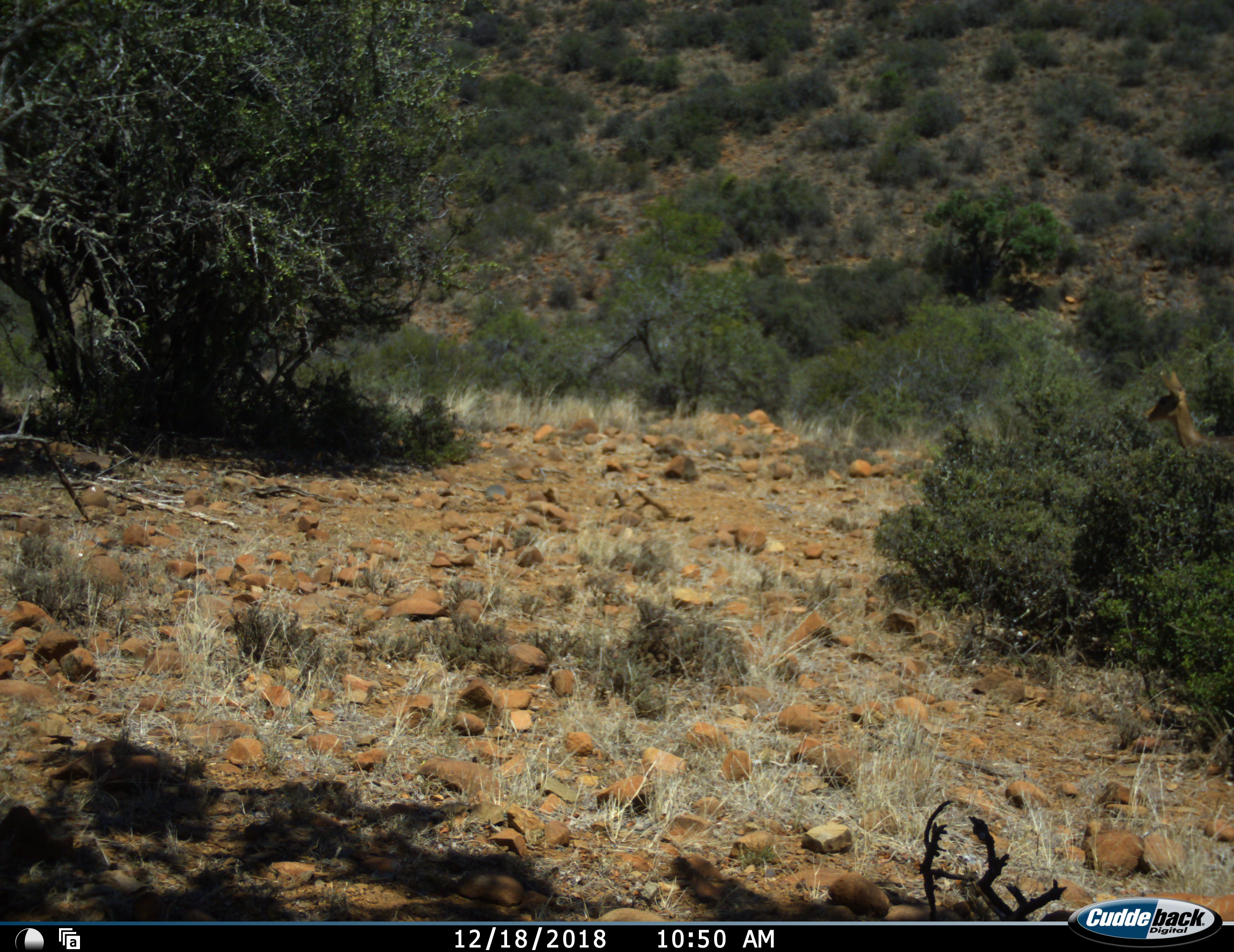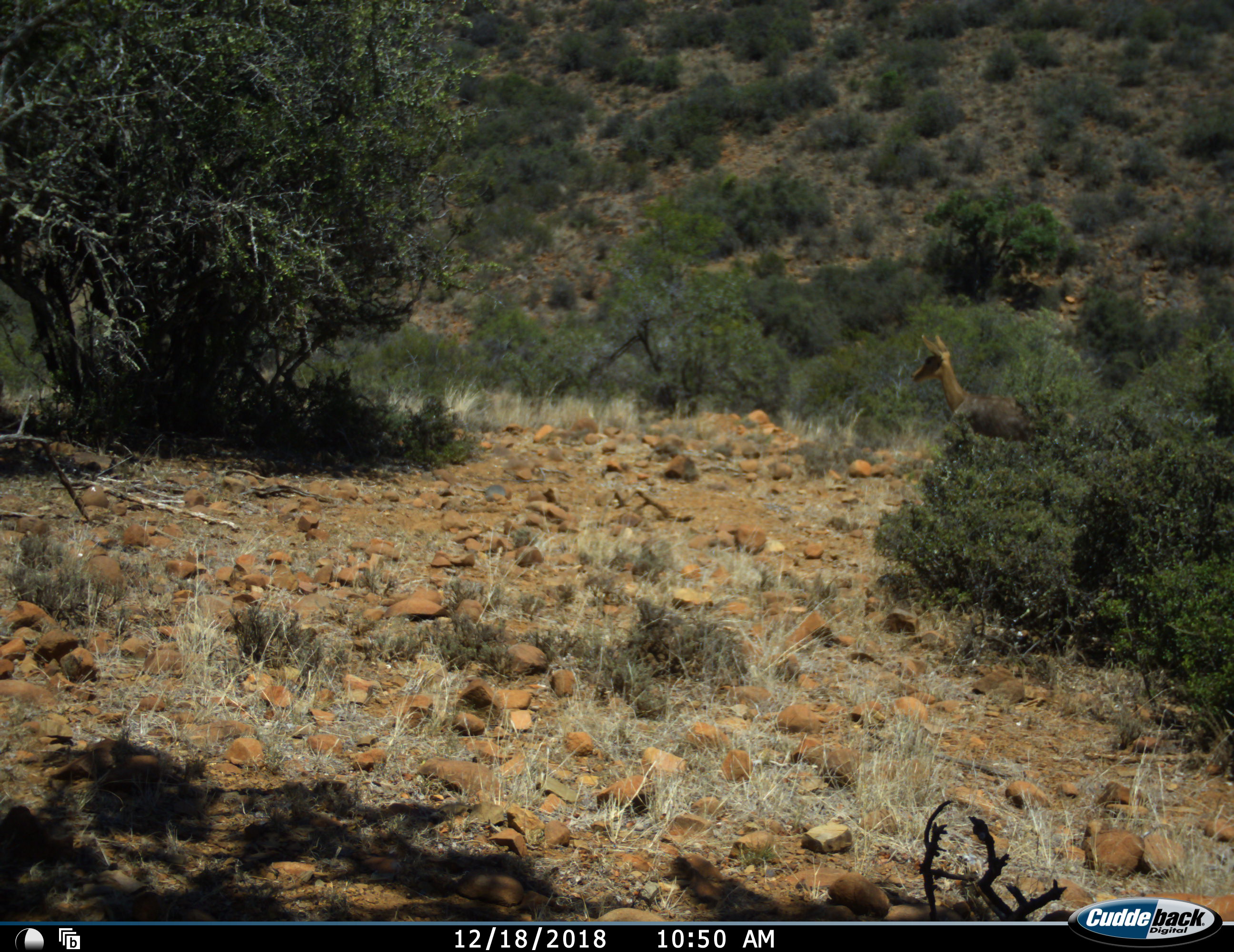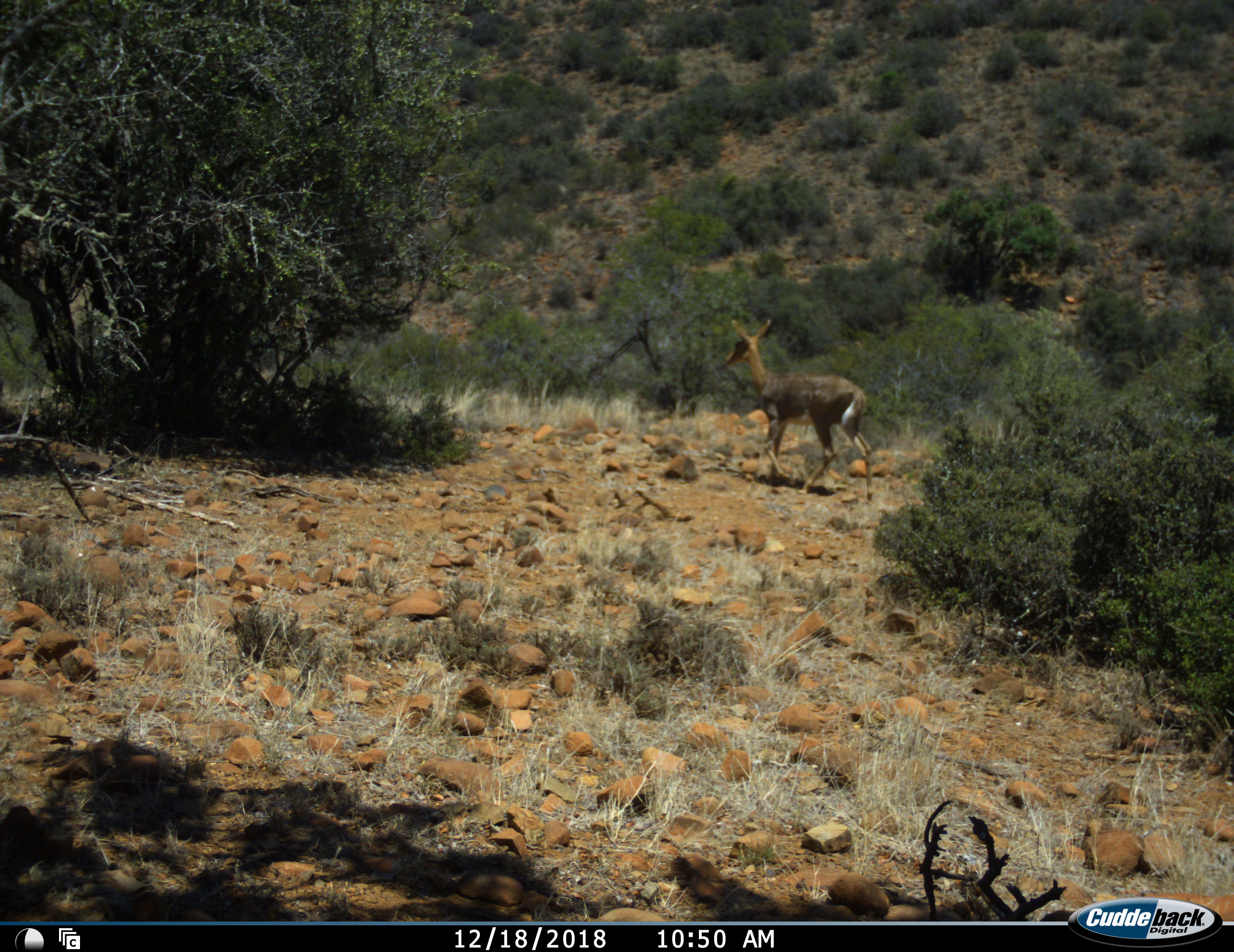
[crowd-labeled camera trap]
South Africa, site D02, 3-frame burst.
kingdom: Animalia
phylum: Chordata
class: Mammalia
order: Artiodactyla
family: Bovidae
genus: Redunca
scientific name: Redunca fulvorufula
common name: mountain reedbuck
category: reedbuckmountain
Reedbuckmountain (mountain reedbuck) (Redunca fulvorufula), count 1. Behavior (volunteer vote fractions): standing 0%, resting 0%, moving 100%, interacting 0%. Young present (vote fraction): 0%. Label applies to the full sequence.